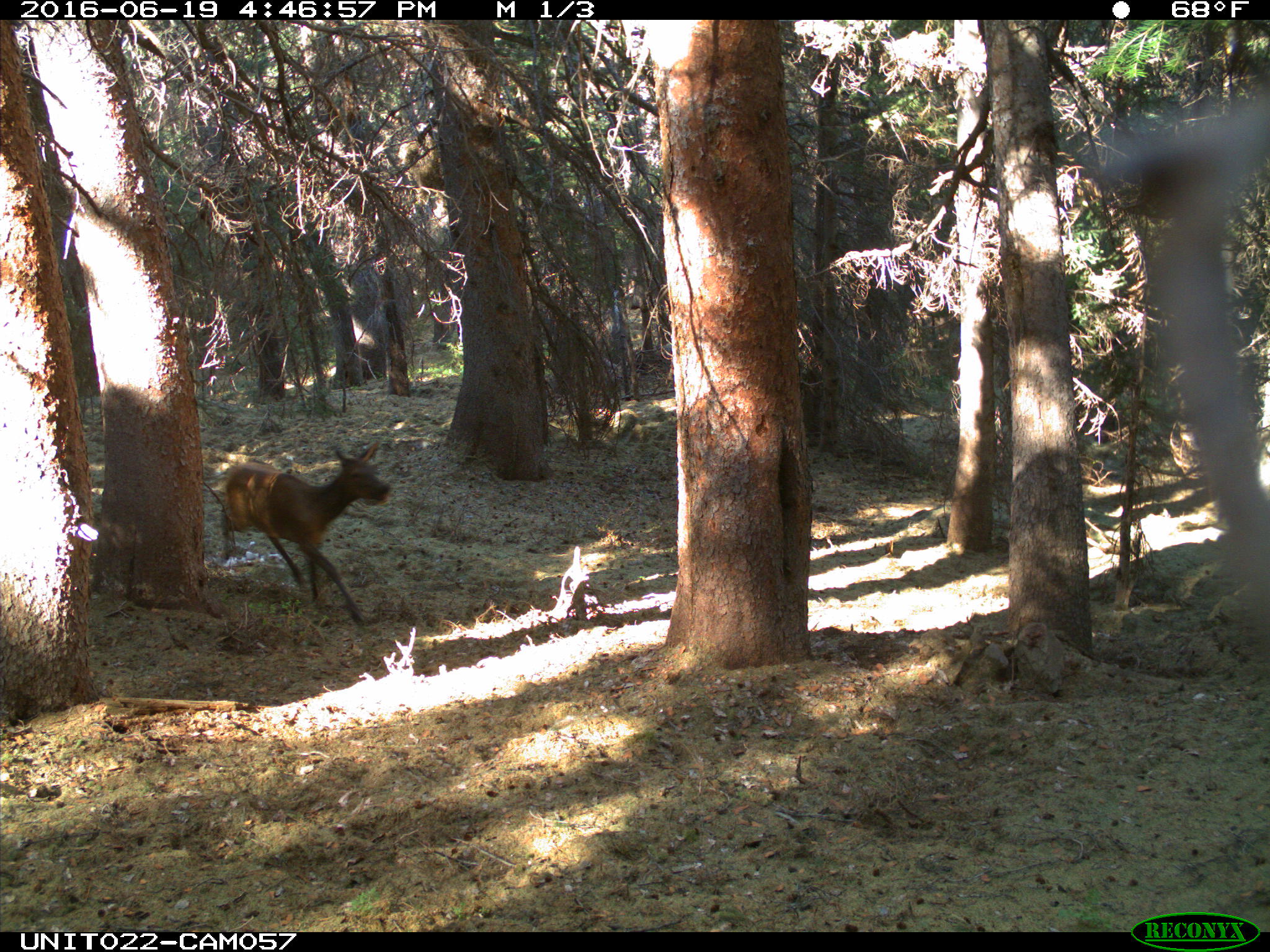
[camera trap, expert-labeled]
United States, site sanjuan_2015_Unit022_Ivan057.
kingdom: Animalia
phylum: Chordata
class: Mammalia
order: Artiodactyla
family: Cervidae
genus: Cervus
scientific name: Cervus elaphus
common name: red deer